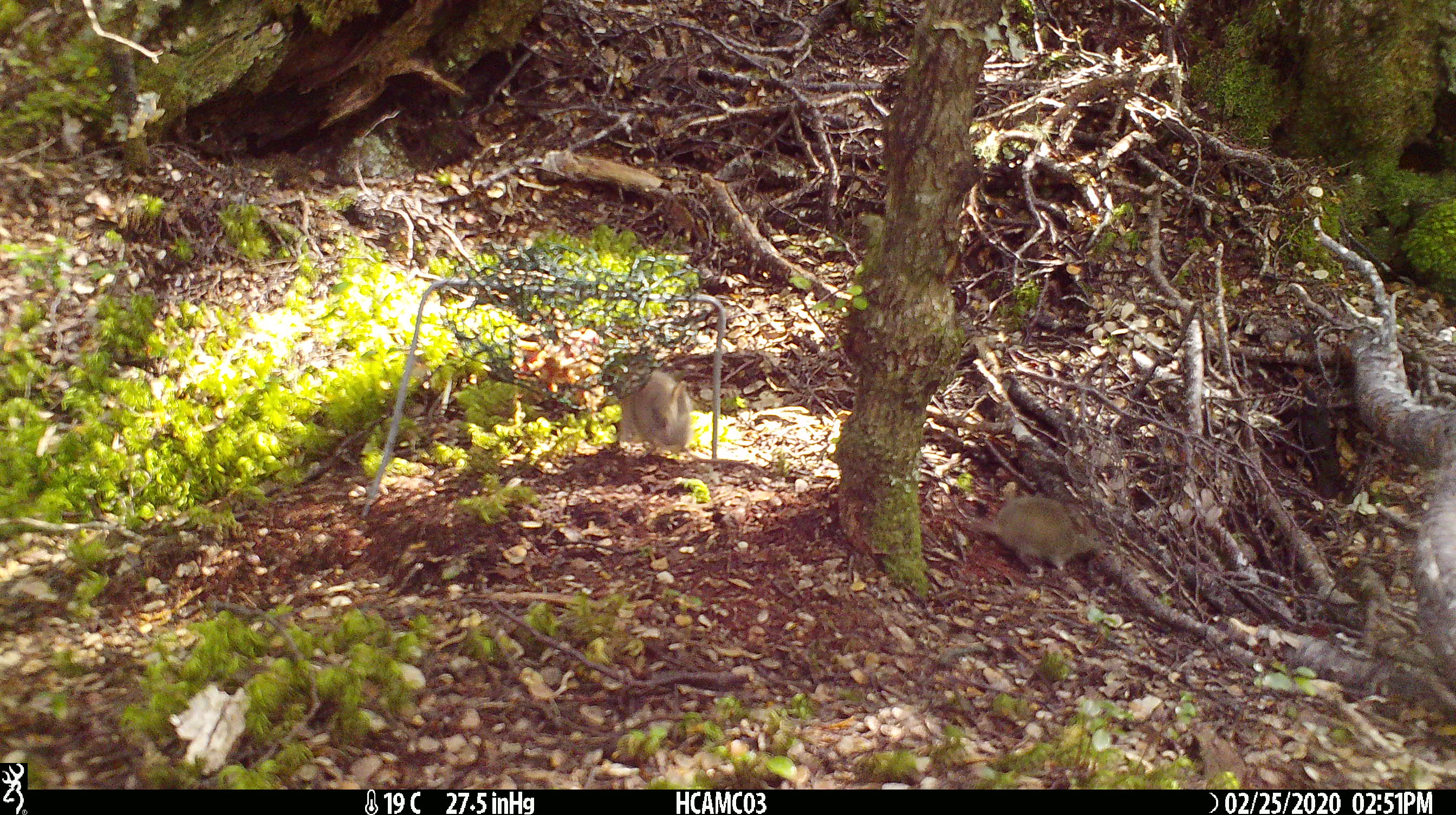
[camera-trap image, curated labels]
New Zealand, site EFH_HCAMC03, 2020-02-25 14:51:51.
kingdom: Animalia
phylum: Chordata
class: Mammalia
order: Rodentia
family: Muridae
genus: Mus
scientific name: Mus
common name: mouse